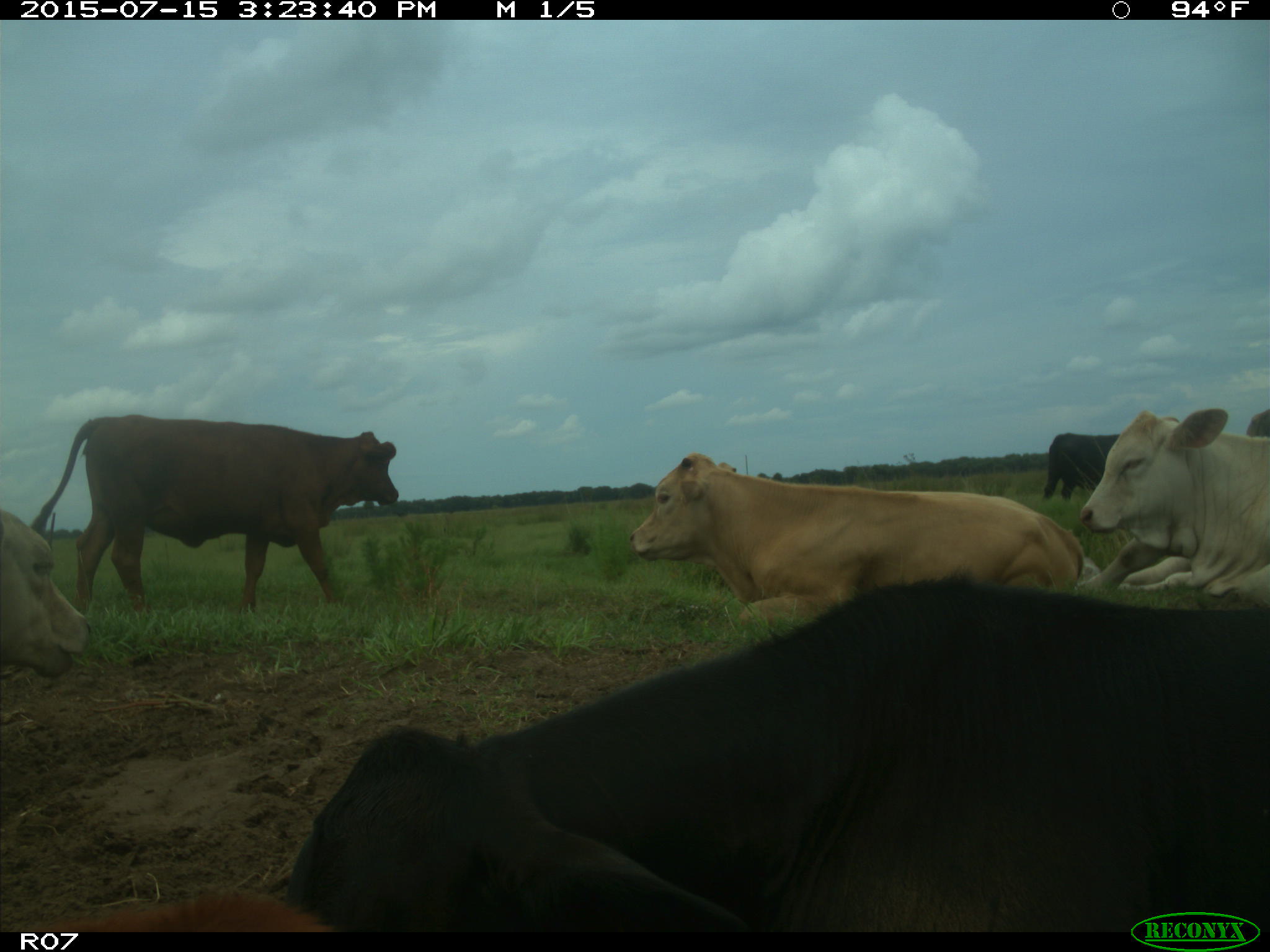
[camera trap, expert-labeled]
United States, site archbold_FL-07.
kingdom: Animalia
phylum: Chordata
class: Mammalia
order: Artiodactyla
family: Bovidae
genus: Bos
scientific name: Bos taurus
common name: domestic cow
Bos taurus (domestic cow).